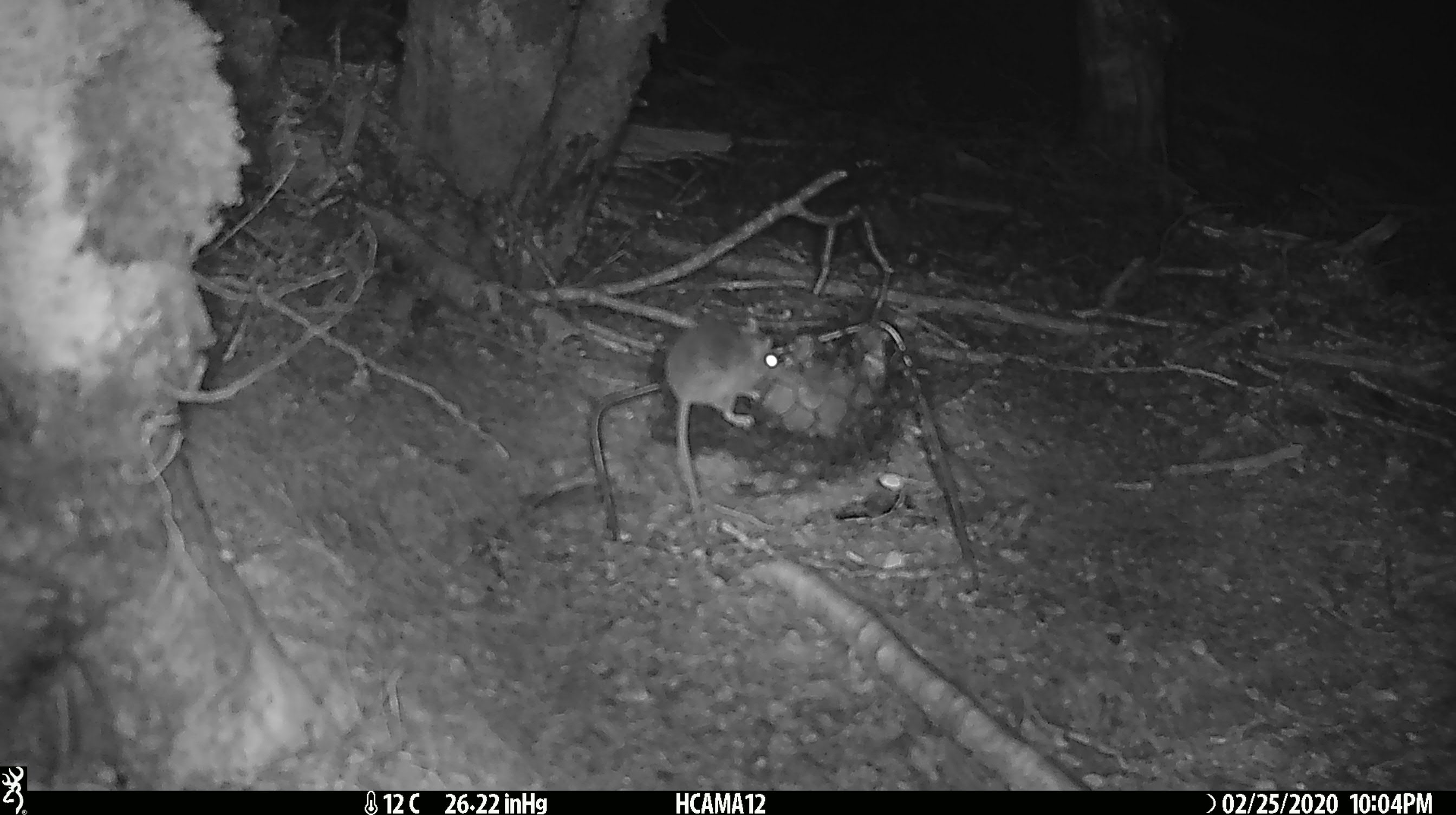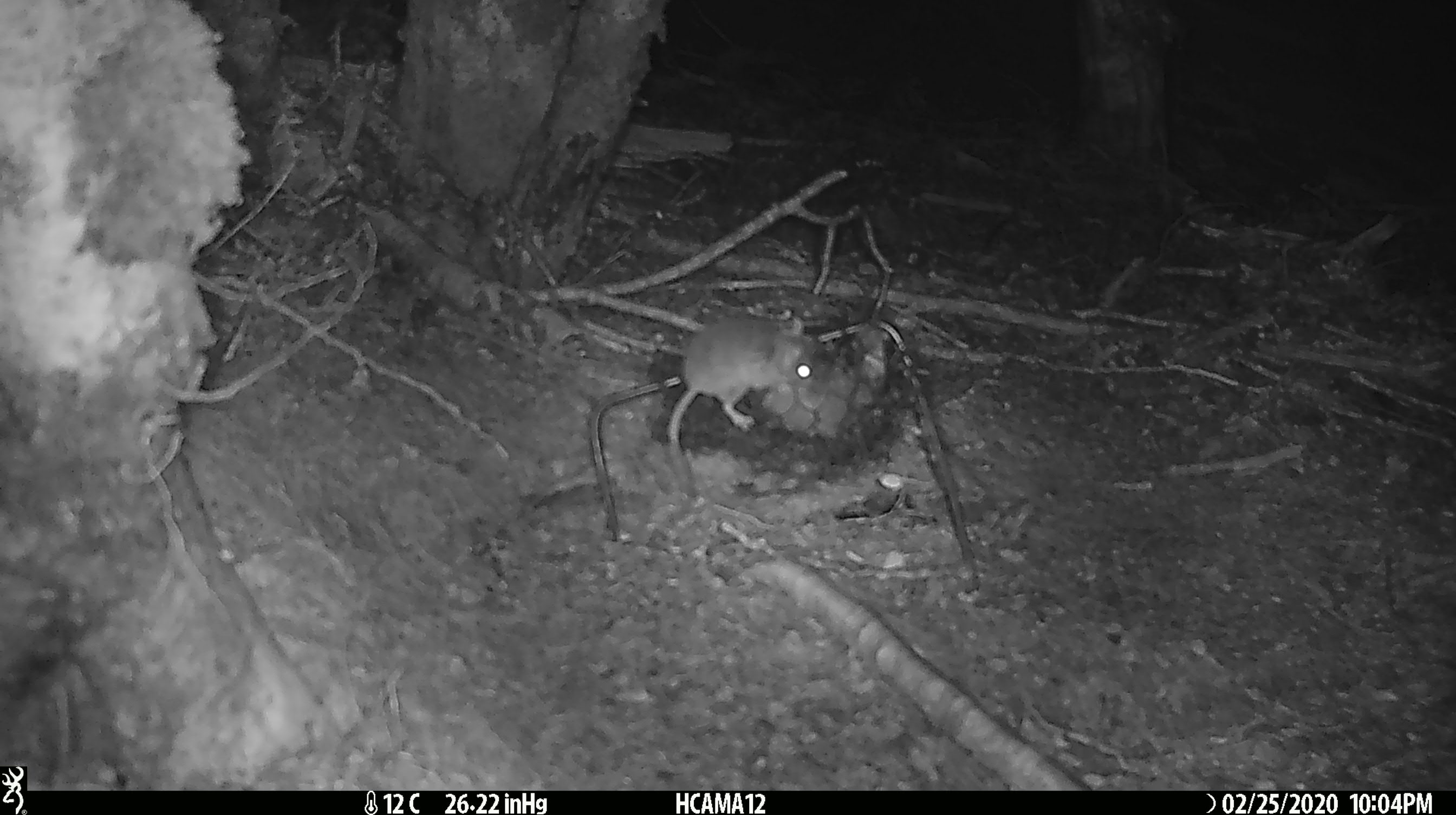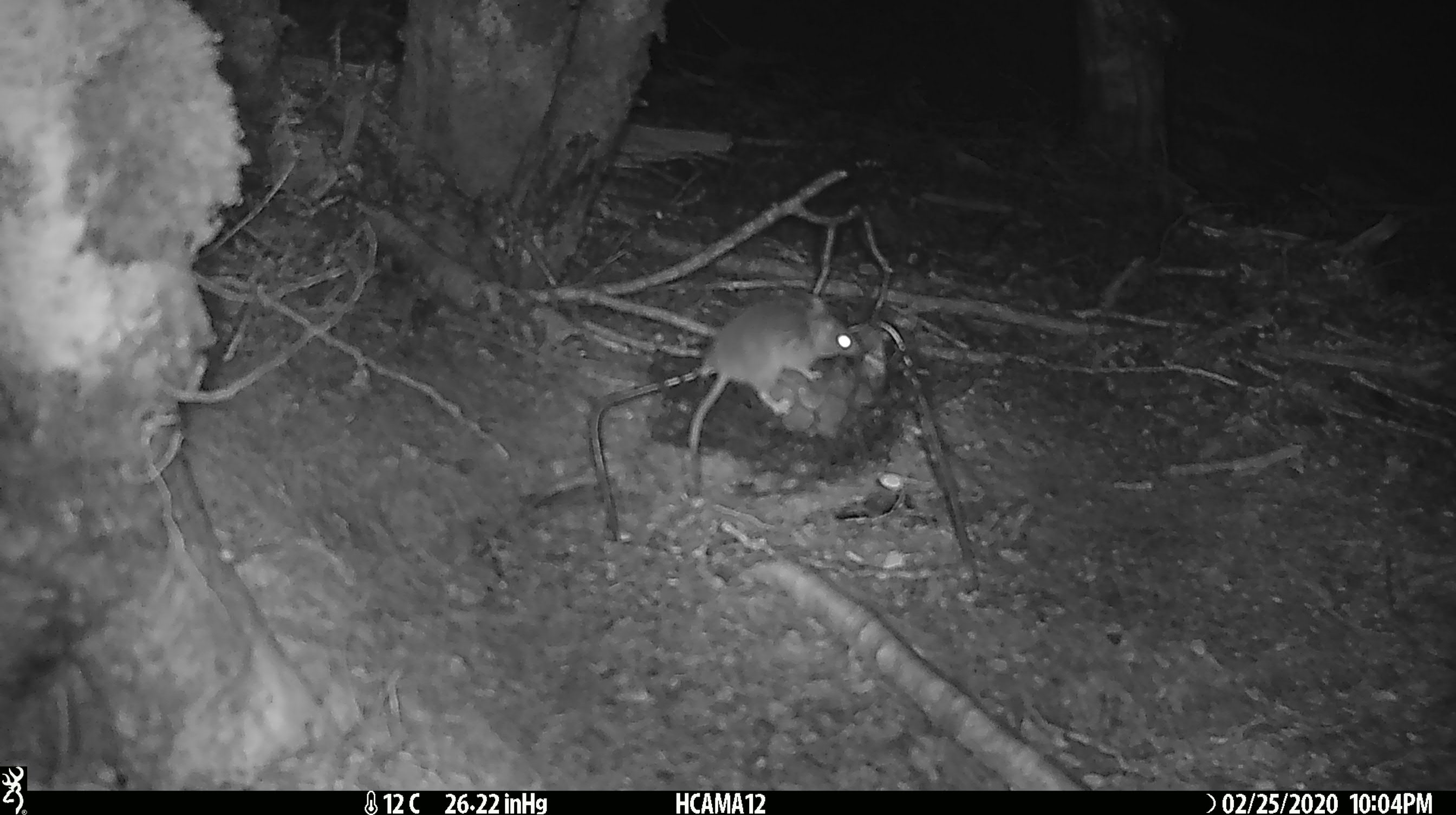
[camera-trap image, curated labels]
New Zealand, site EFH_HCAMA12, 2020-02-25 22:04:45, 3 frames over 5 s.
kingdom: Animalia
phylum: Chordata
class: Mammalia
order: Rodentia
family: Muridae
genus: Mus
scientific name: Mus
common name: mouse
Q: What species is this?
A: Mouse (Mus).